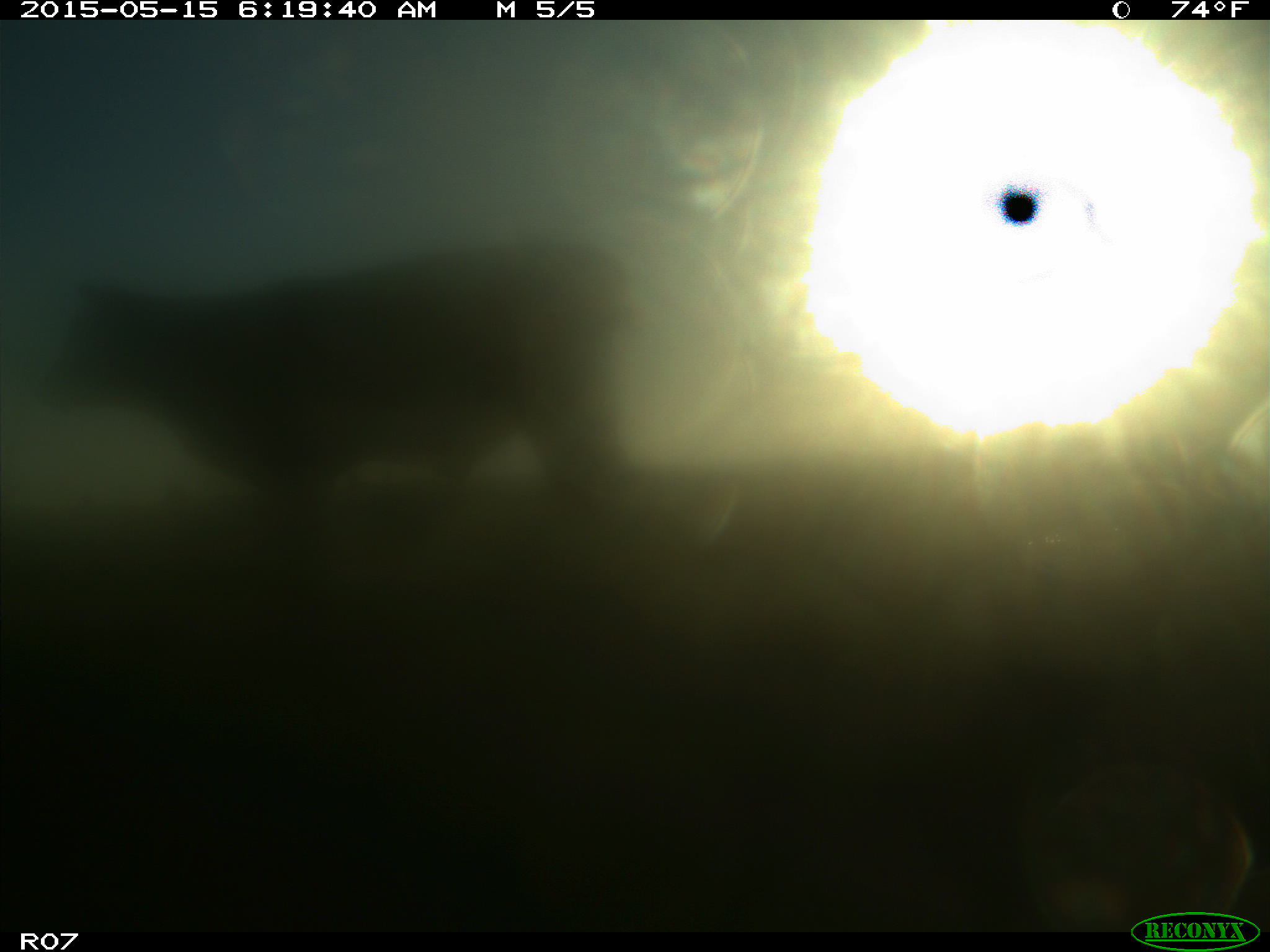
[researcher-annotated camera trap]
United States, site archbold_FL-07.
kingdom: Animalia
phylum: Chordata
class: Mammalia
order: Artiodactyla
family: Bovidae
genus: Bos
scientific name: Bos taurus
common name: domestic cow